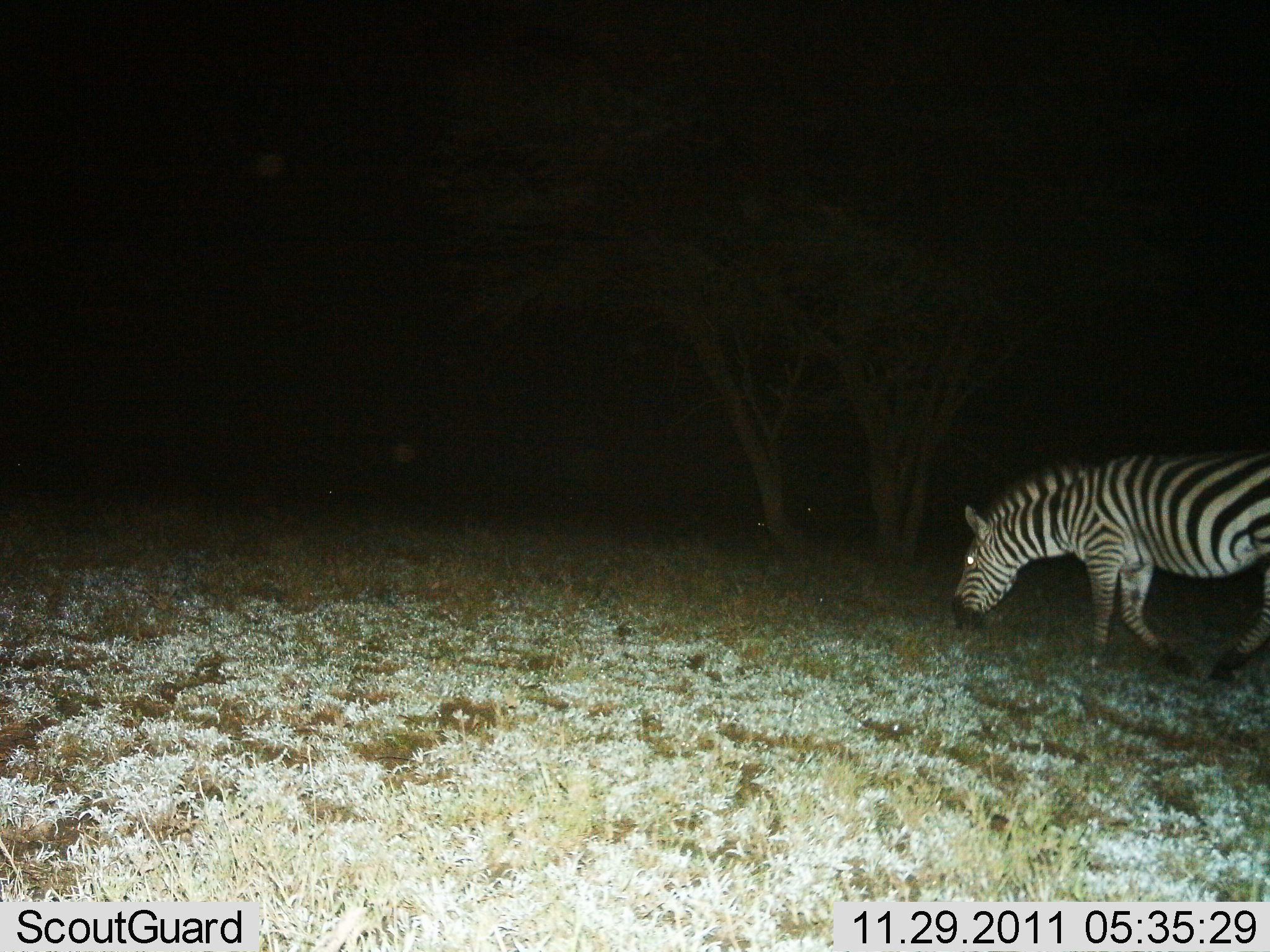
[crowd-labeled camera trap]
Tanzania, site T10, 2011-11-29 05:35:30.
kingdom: Animalia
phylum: Chordata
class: Mammalia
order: Perissodactyla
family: Equidae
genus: Equus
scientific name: Equus quagga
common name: plains zebra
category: zebra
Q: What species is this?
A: Zebra (plains zebra) (Equus quagga).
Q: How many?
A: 1.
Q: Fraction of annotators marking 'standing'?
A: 0%.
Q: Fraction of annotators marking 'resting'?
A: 0%.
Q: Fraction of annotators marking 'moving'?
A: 45%.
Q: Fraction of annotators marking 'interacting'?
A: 0%.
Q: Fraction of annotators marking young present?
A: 0%.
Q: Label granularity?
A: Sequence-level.